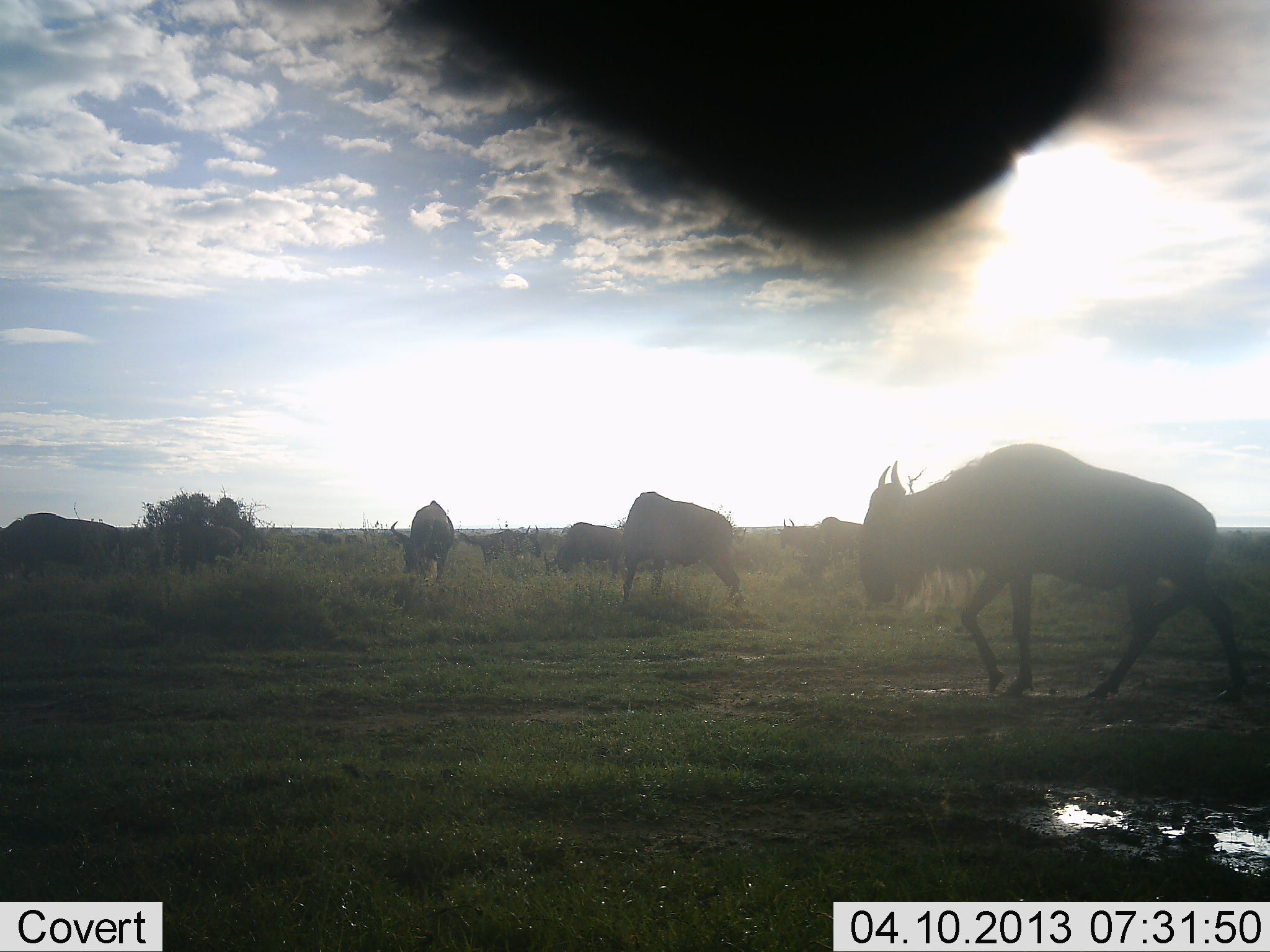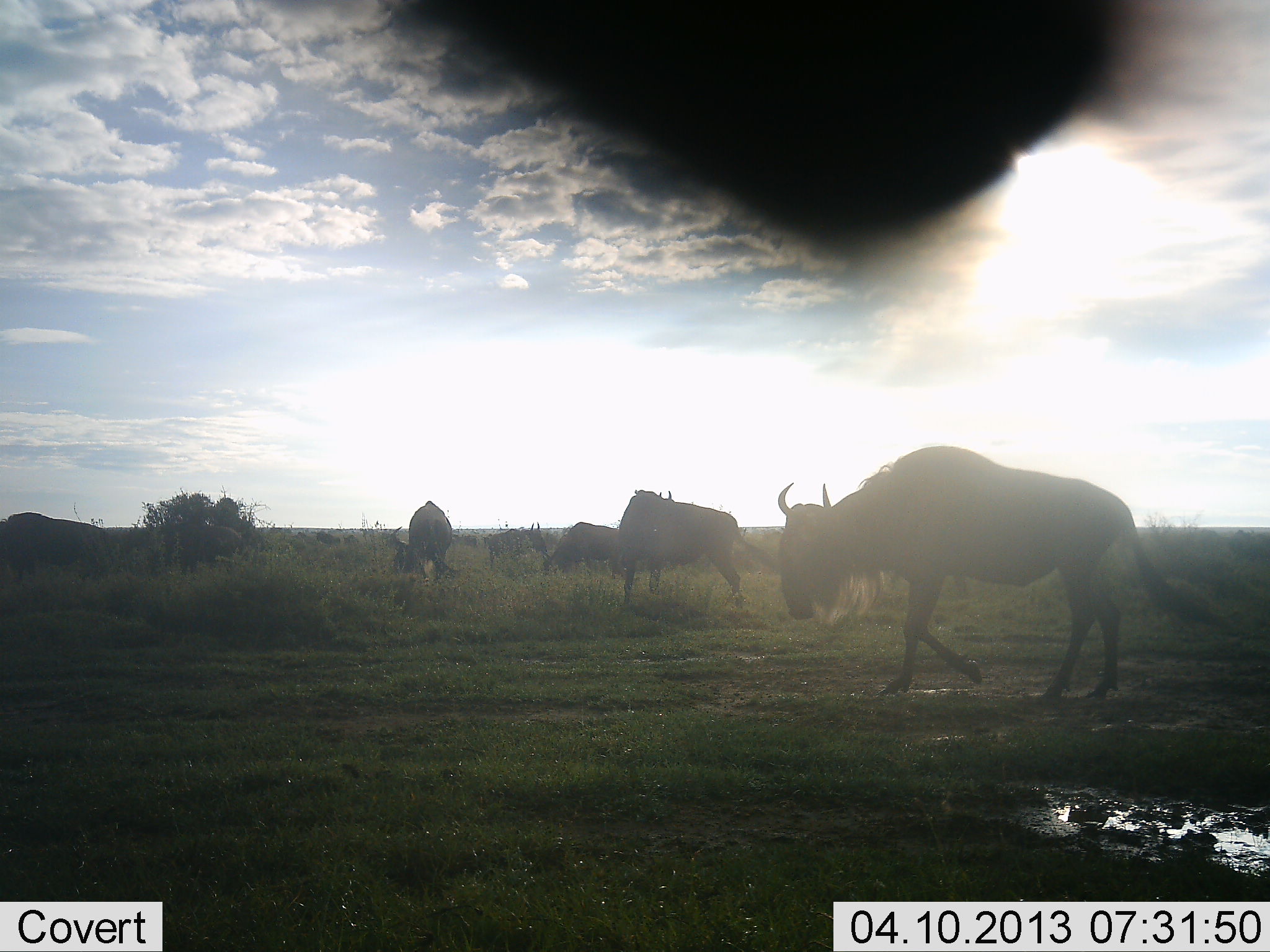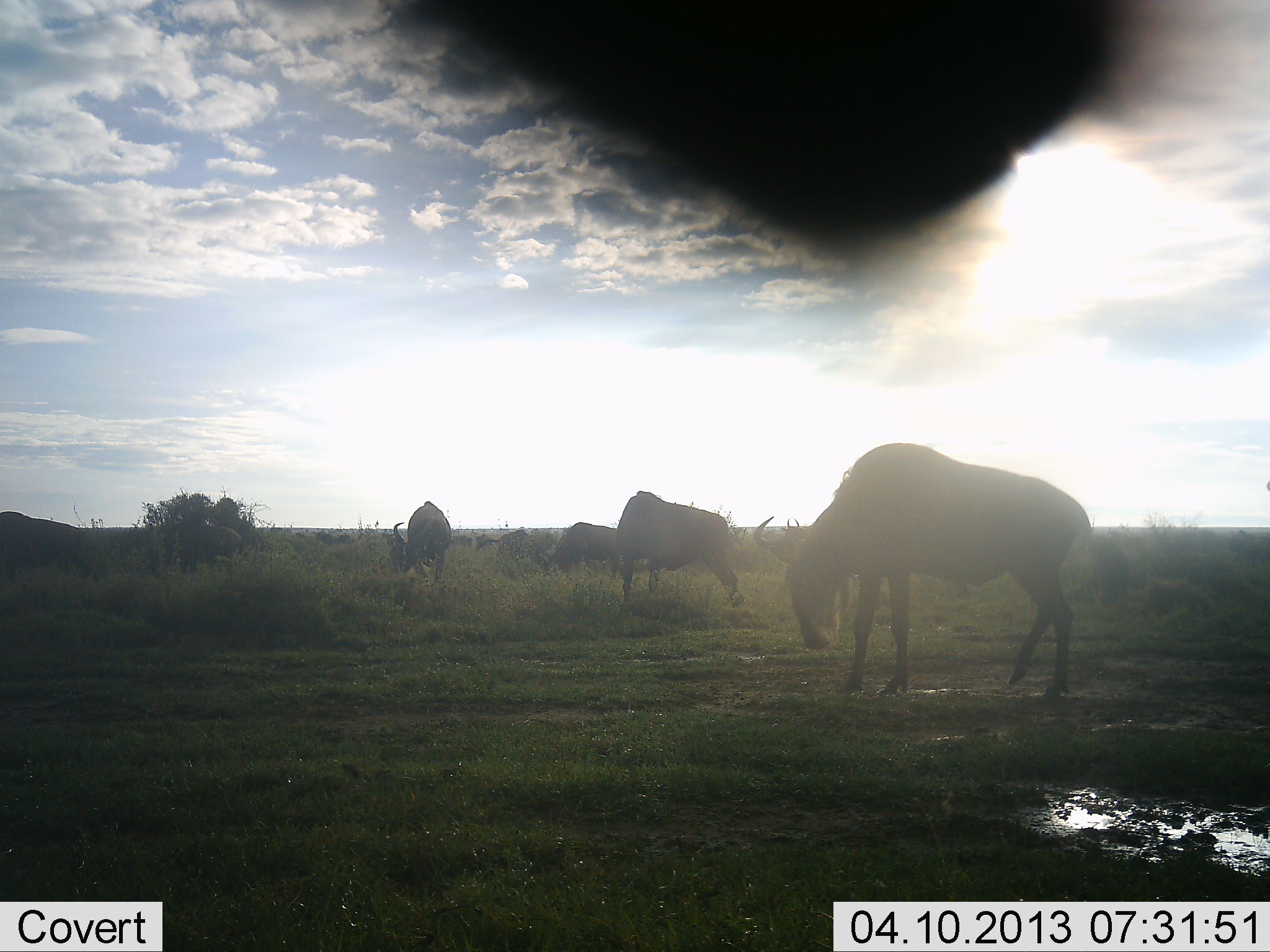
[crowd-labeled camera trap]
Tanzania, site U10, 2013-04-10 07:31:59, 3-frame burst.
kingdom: Animalia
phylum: Chordata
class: Mammalia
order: Artiodactyla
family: Bovidae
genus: Connochaetes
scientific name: Connochaetes taurinus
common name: blue wildebeest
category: wildebeest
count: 6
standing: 53%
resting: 5%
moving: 79%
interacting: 5%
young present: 0%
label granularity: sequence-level